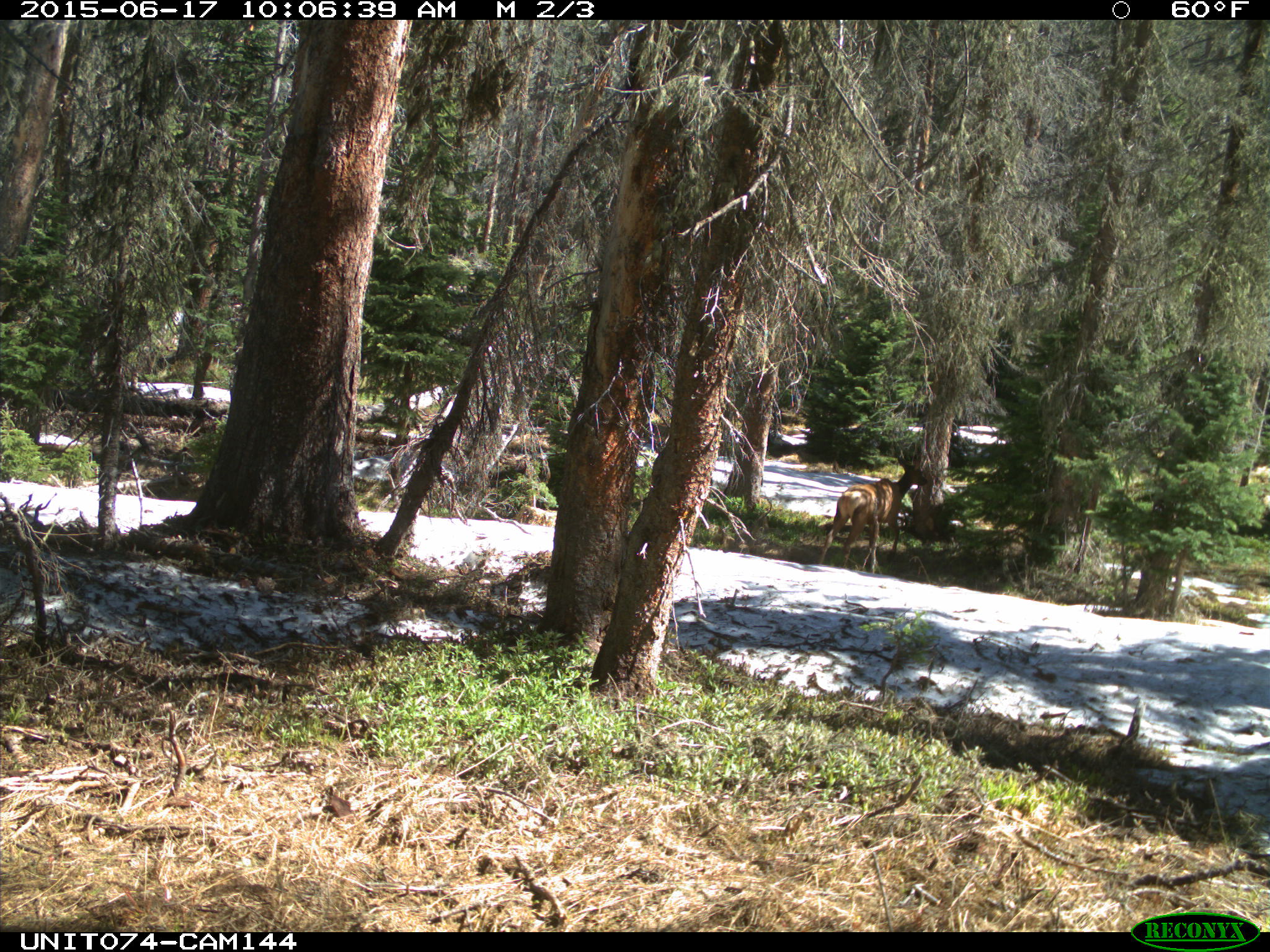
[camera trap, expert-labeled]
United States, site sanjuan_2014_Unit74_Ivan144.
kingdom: Animalia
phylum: Chordata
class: Mammalia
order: Artiodactyla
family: Cervidae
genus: Cervus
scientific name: Cervus elaphus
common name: red deer